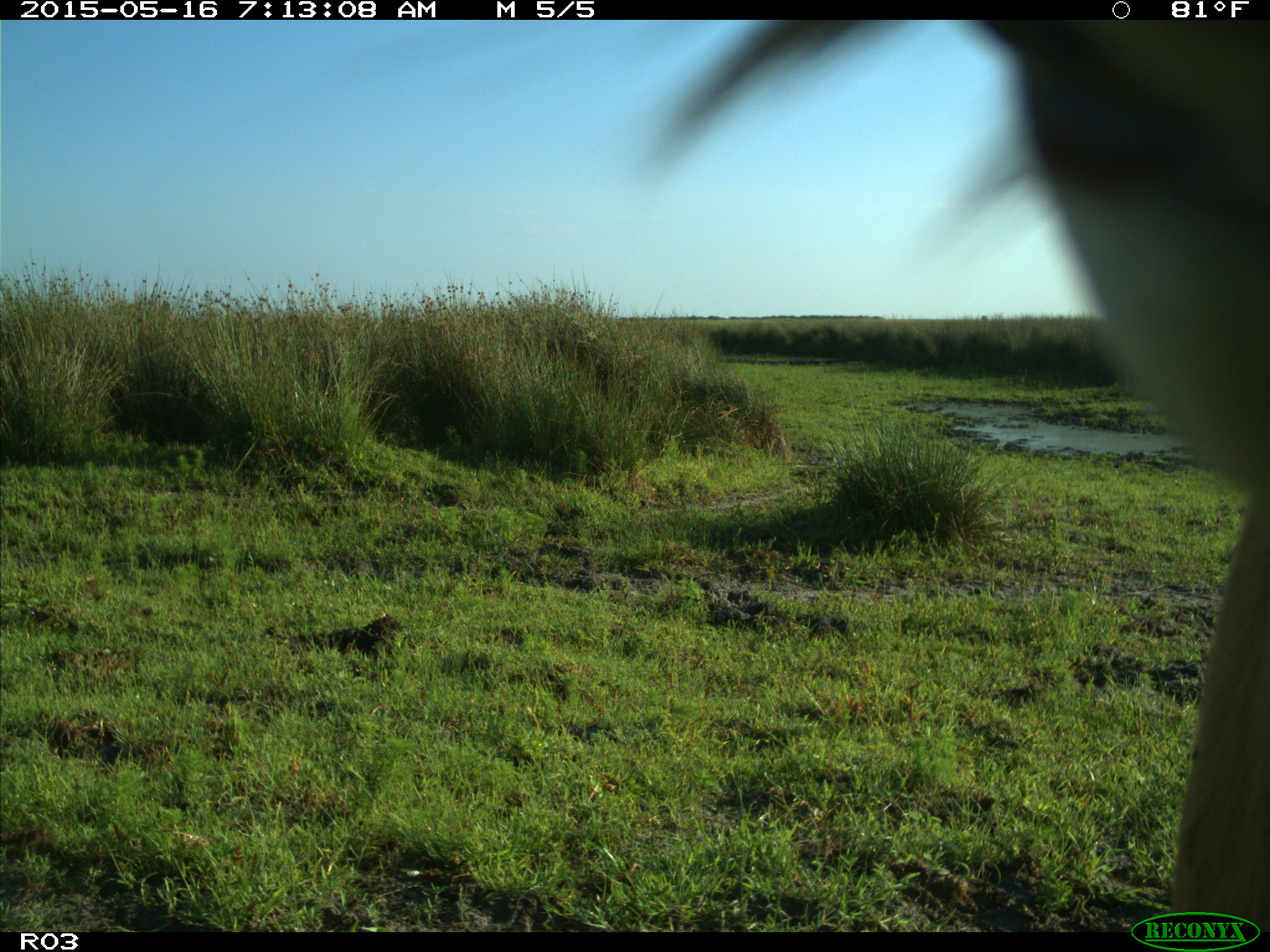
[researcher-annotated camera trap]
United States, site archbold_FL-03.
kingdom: Animalia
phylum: Chordata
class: Mammalia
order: Artiodactyla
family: Bovidae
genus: Bos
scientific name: Bos taurus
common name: domestic cow